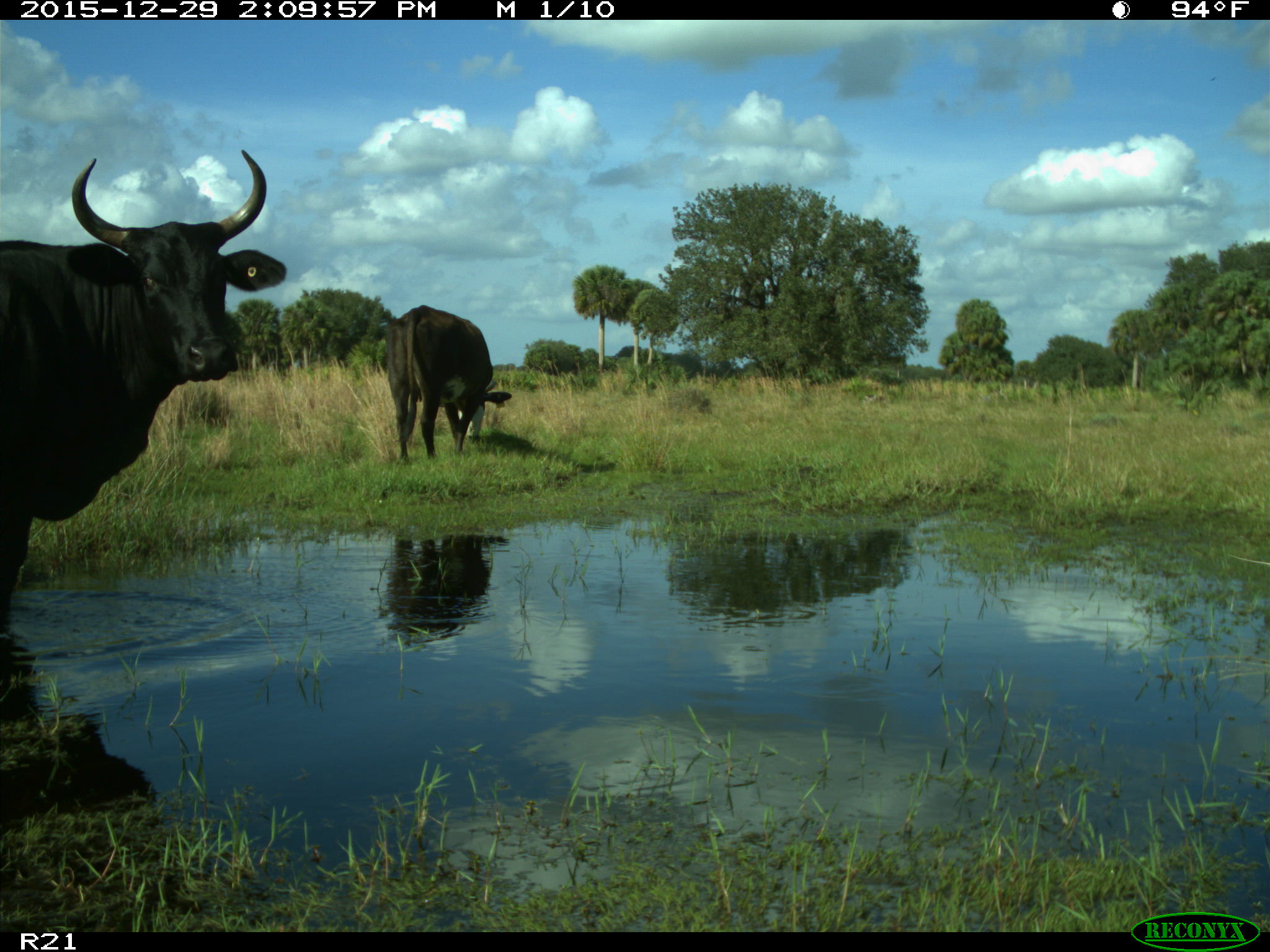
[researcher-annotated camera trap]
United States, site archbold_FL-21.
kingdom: Animalia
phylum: Chordata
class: Mammalia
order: Artiodactyla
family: Bovidae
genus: Bos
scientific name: Bos taurus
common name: domestic cow